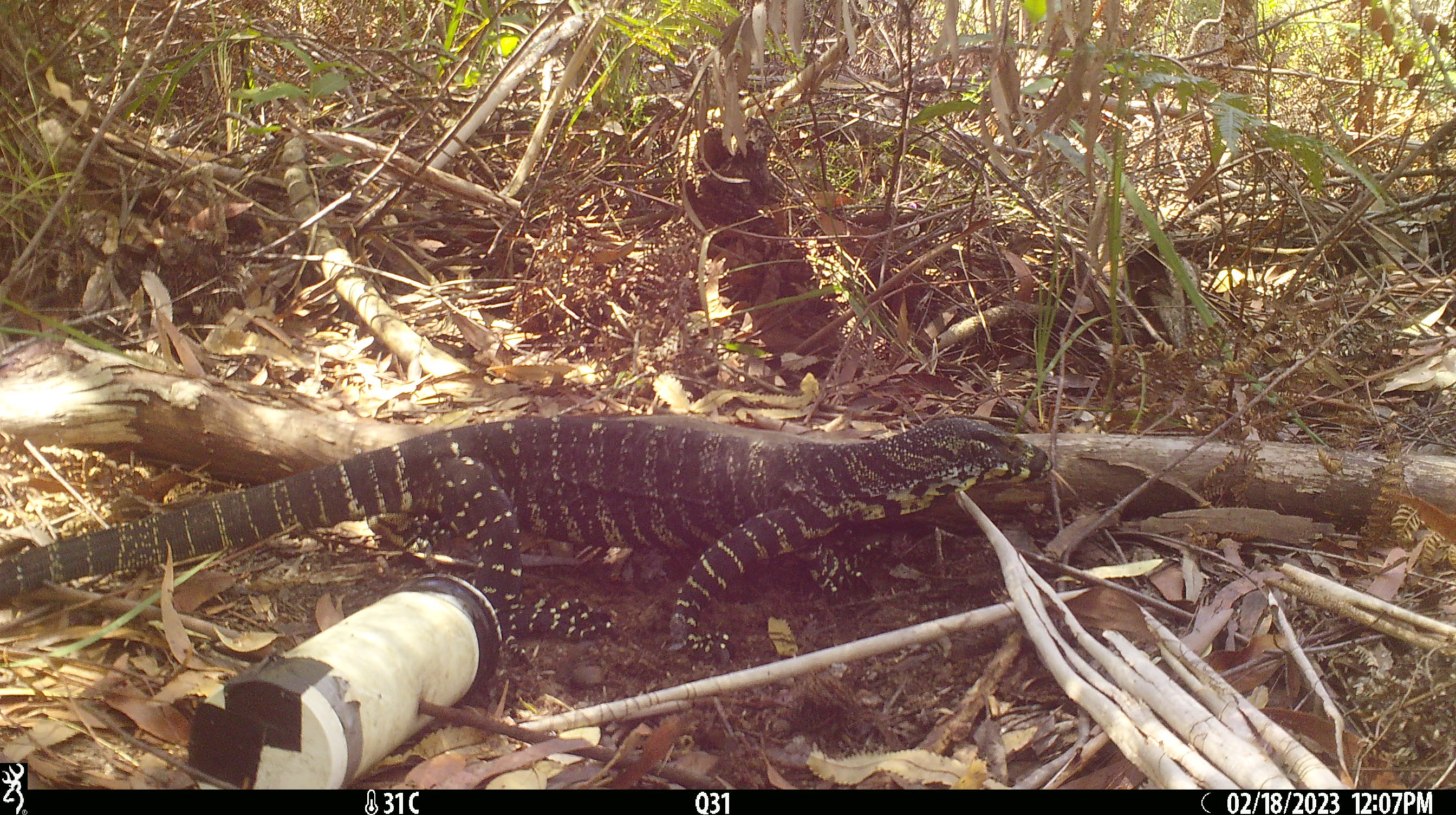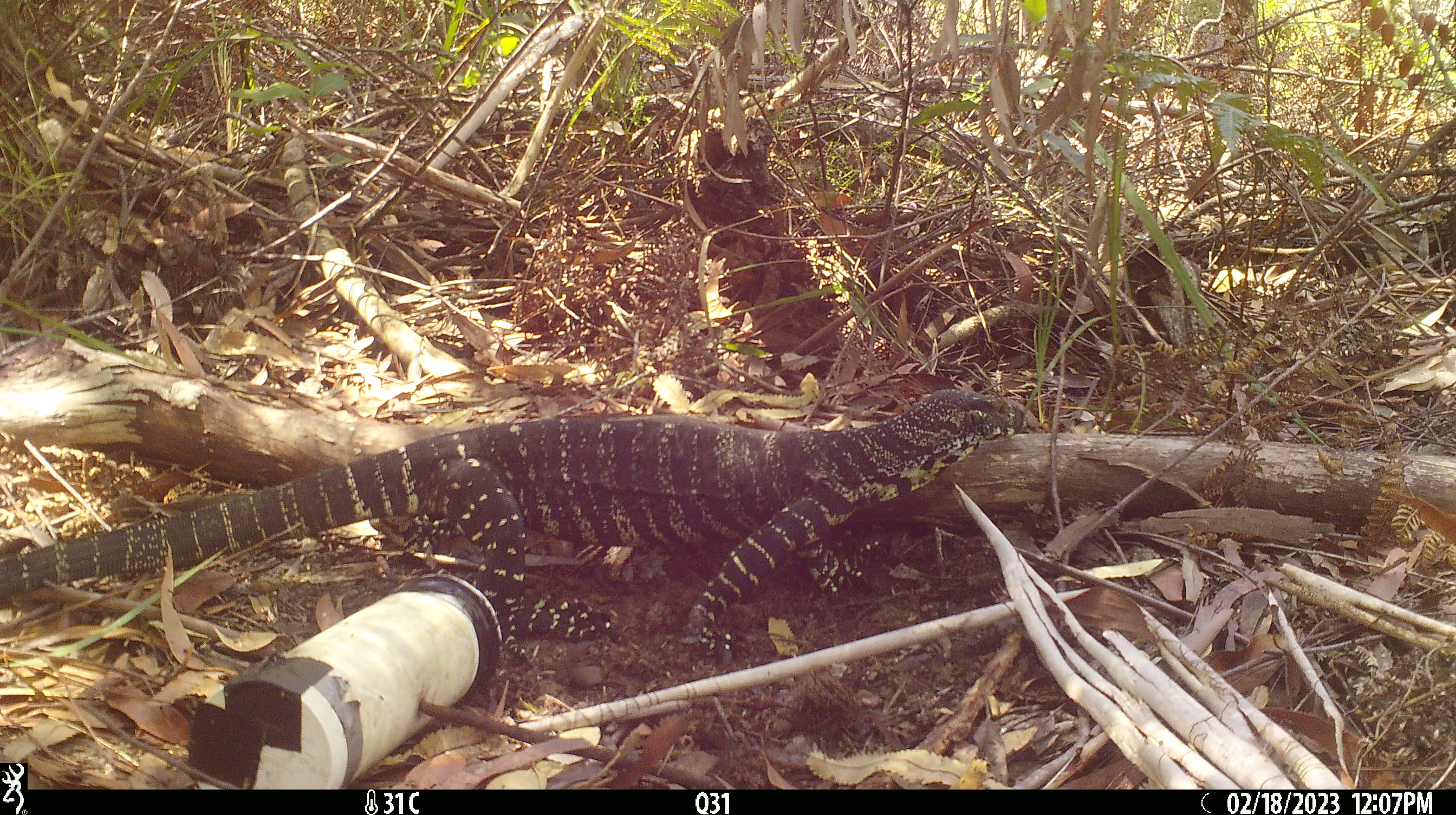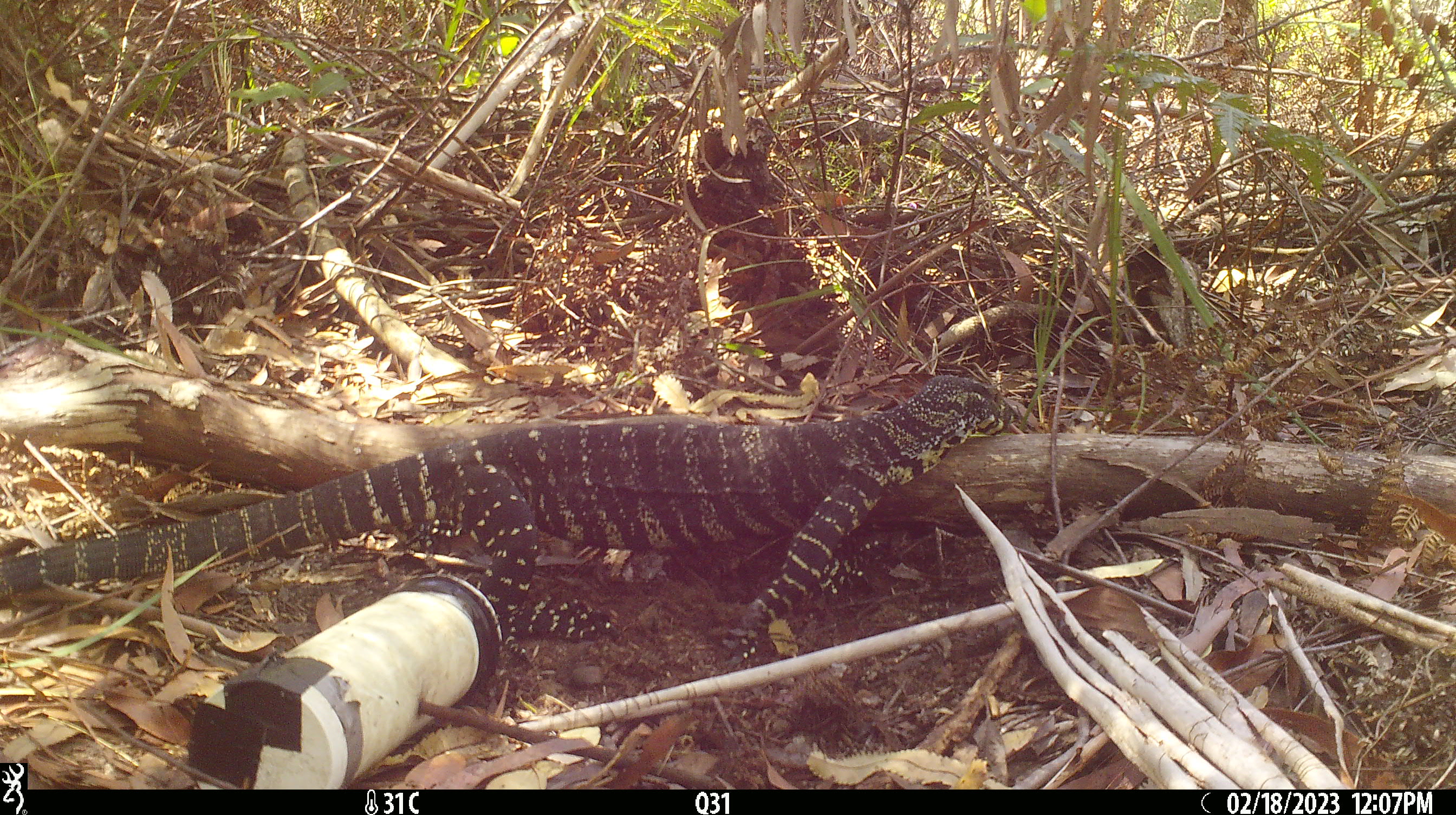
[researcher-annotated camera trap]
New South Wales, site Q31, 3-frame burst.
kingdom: Animalia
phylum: Chordata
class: Reptilia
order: Squamata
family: Varanidae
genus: Varanus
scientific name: Varanus varius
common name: lace monitor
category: goanna